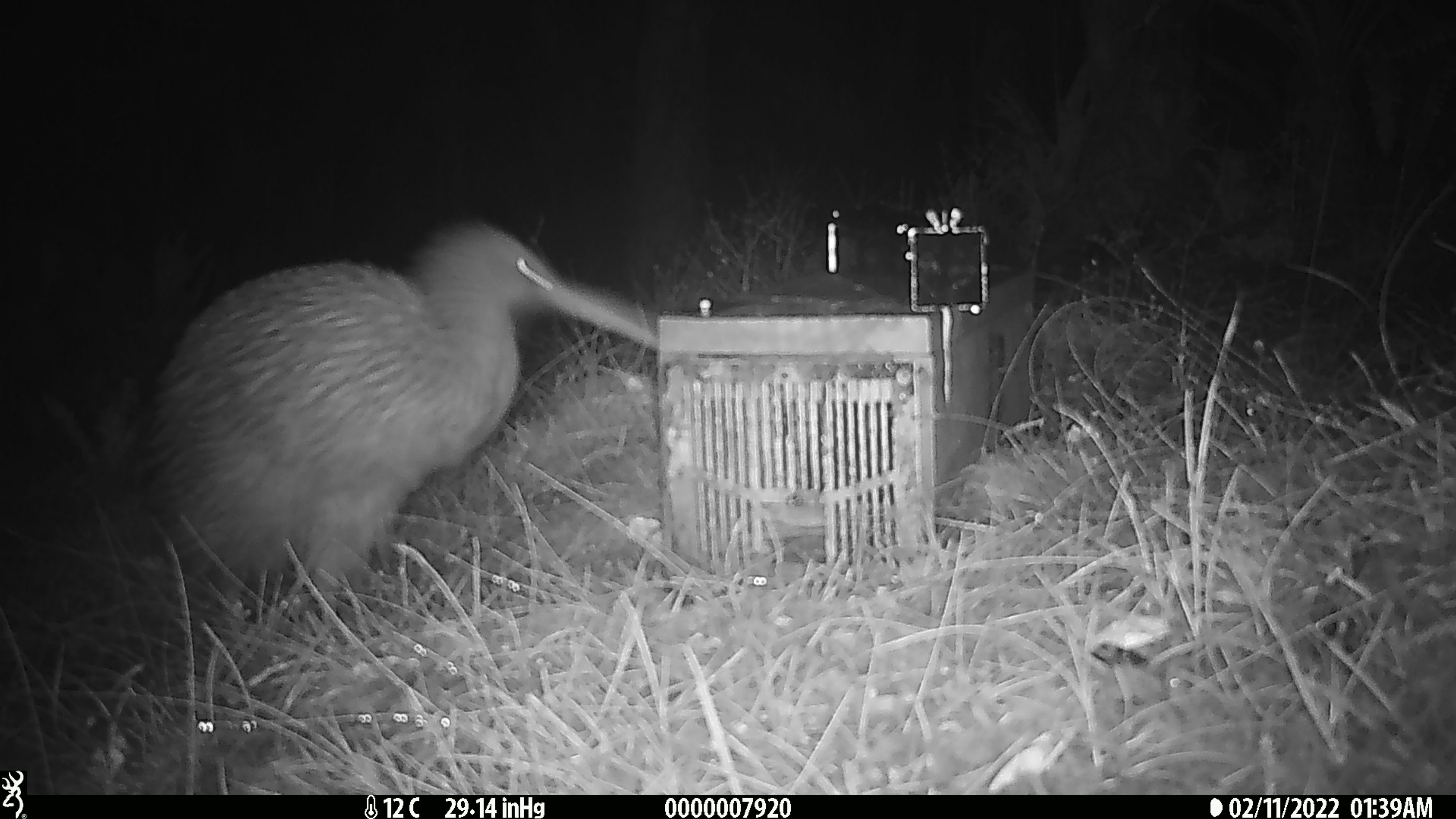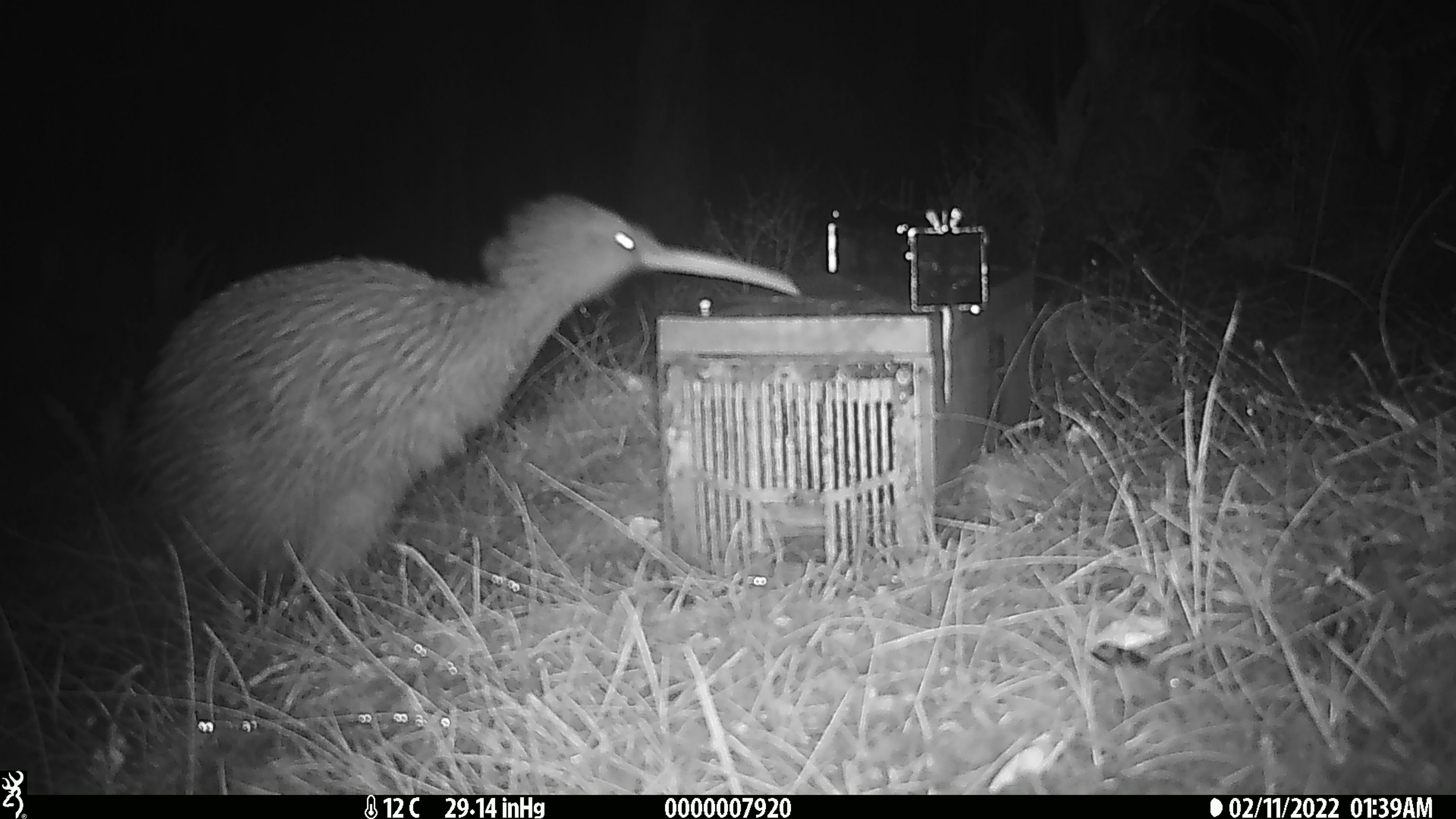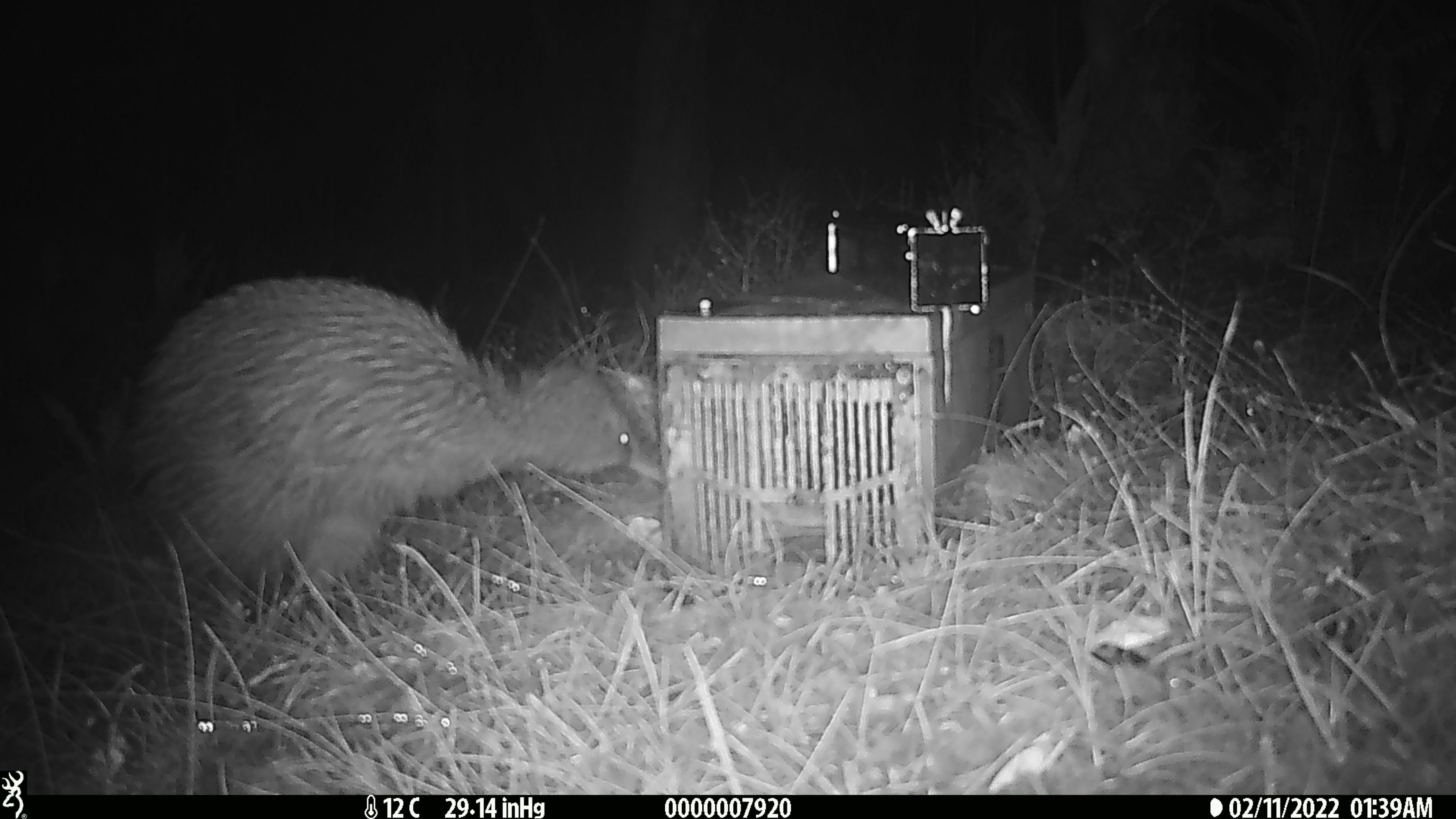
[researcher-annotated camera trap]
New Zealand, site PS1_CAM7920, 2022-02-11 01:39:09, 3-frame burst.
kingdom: Animalia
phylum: Chordata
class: Aves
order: Apterygiformes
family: Apterygidae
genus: Apteryx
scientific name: Apteryx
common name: kiwi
Kiwi (Apteryx).